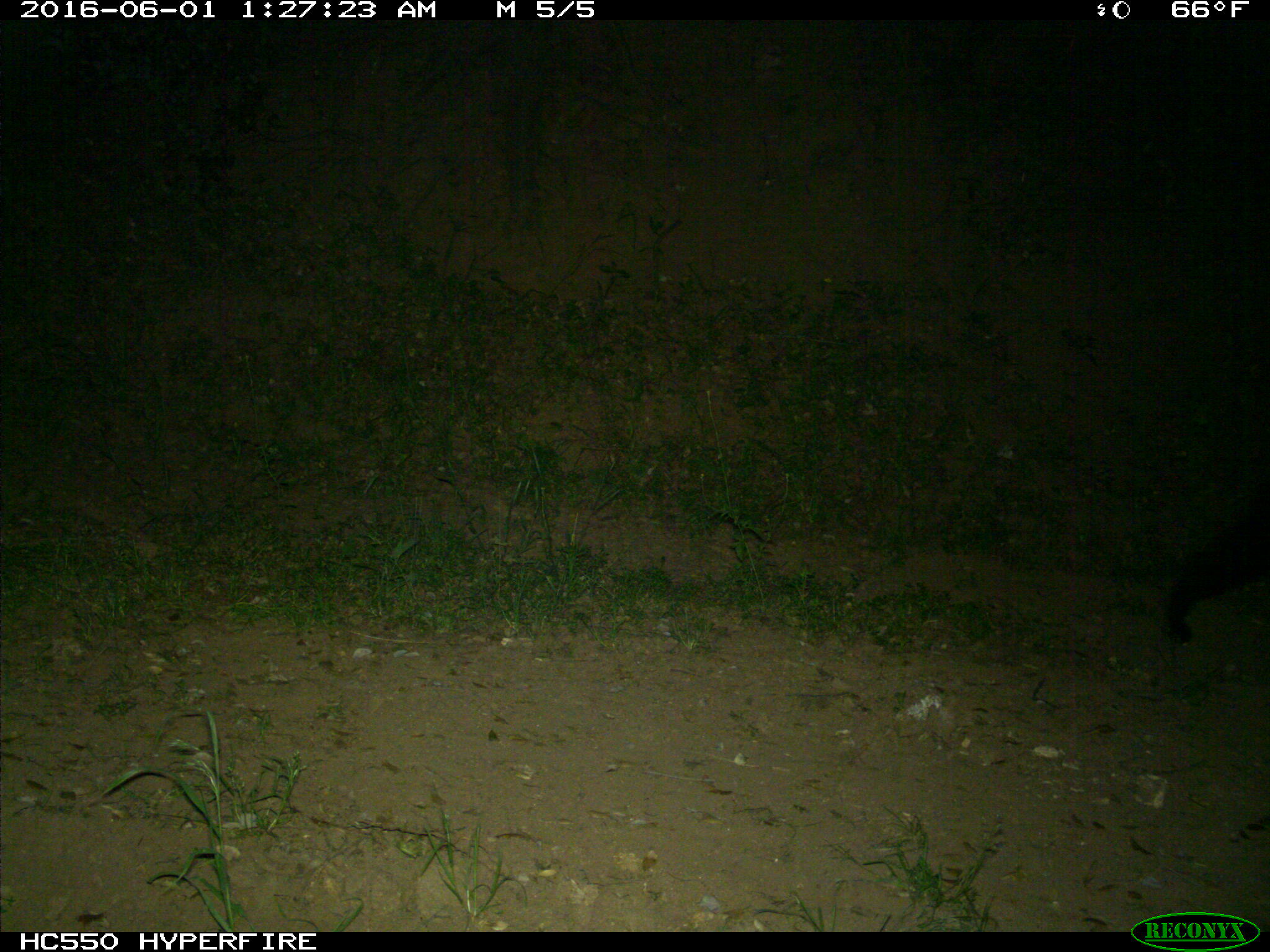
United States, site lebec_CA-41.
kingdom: Animalia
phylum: Chordata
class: Mammalia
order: Carnivora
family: Ursidae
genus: Ursus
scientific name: Ursus americanus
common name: american black bear